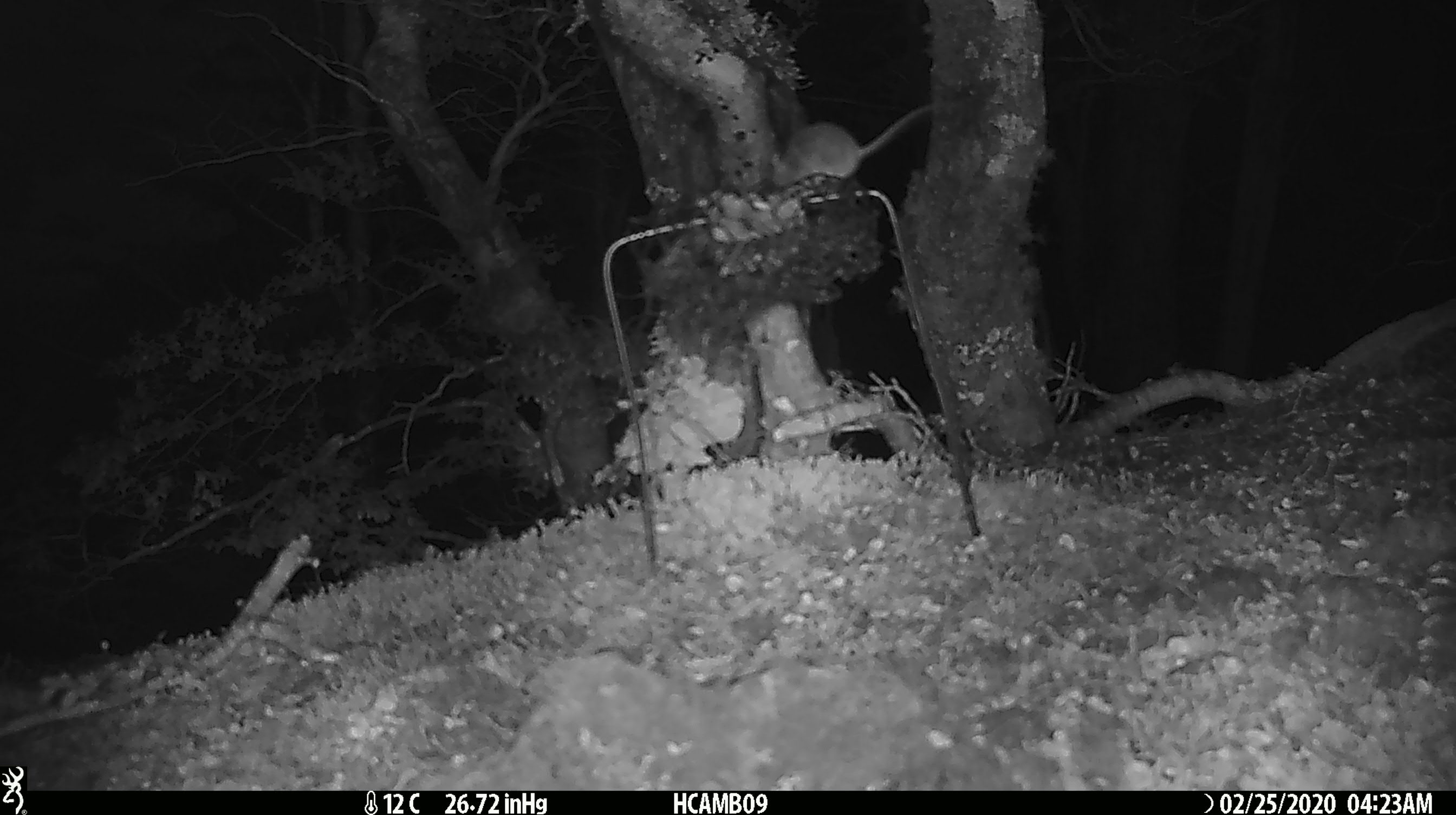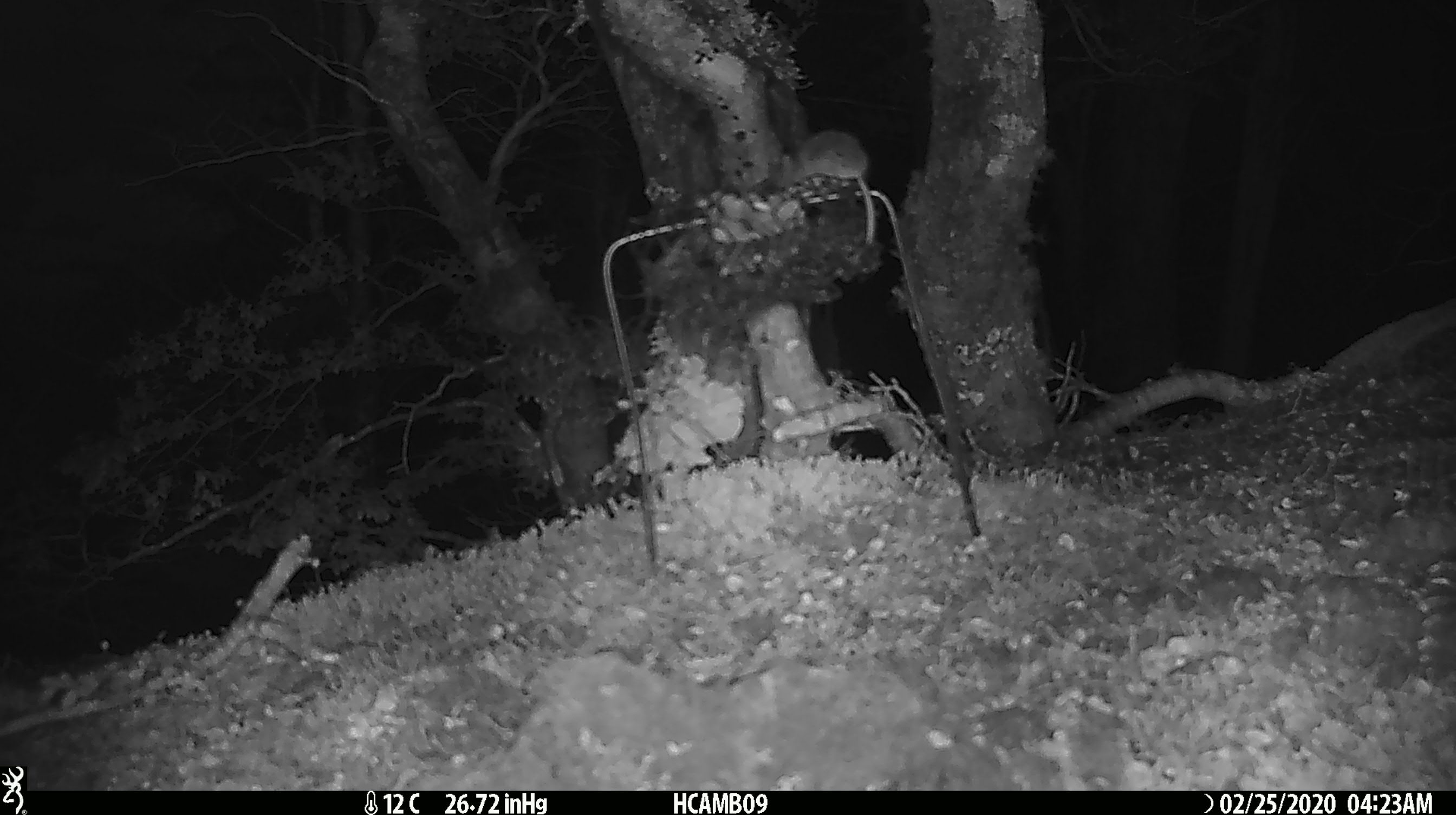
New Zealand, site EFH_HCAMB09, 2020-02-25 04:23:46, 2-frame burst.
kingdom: Animalia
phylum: Chordata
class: Mammalia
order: Rodentia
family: Muridae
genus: Mus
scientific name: Mus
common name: mouse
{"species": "mouse (Mus)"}